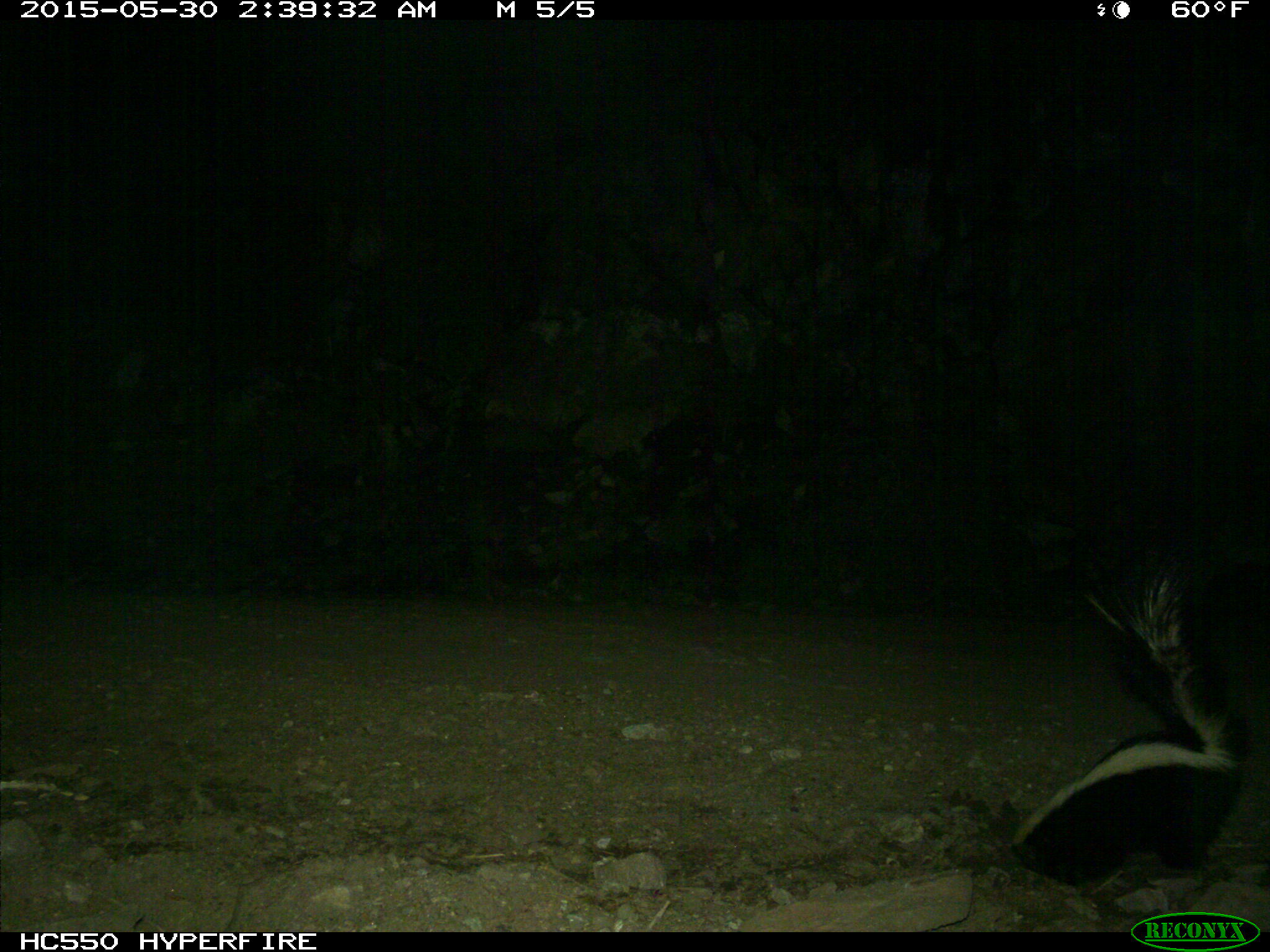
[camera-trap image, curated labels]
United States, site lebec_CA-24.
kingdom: Animalia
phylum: Chordata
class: Mammalia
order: Carnivora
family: Mephitidae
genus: Mephitis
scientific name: Mephitis mephitis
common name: striped skunk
Mephitis mephitis (striped skunk).